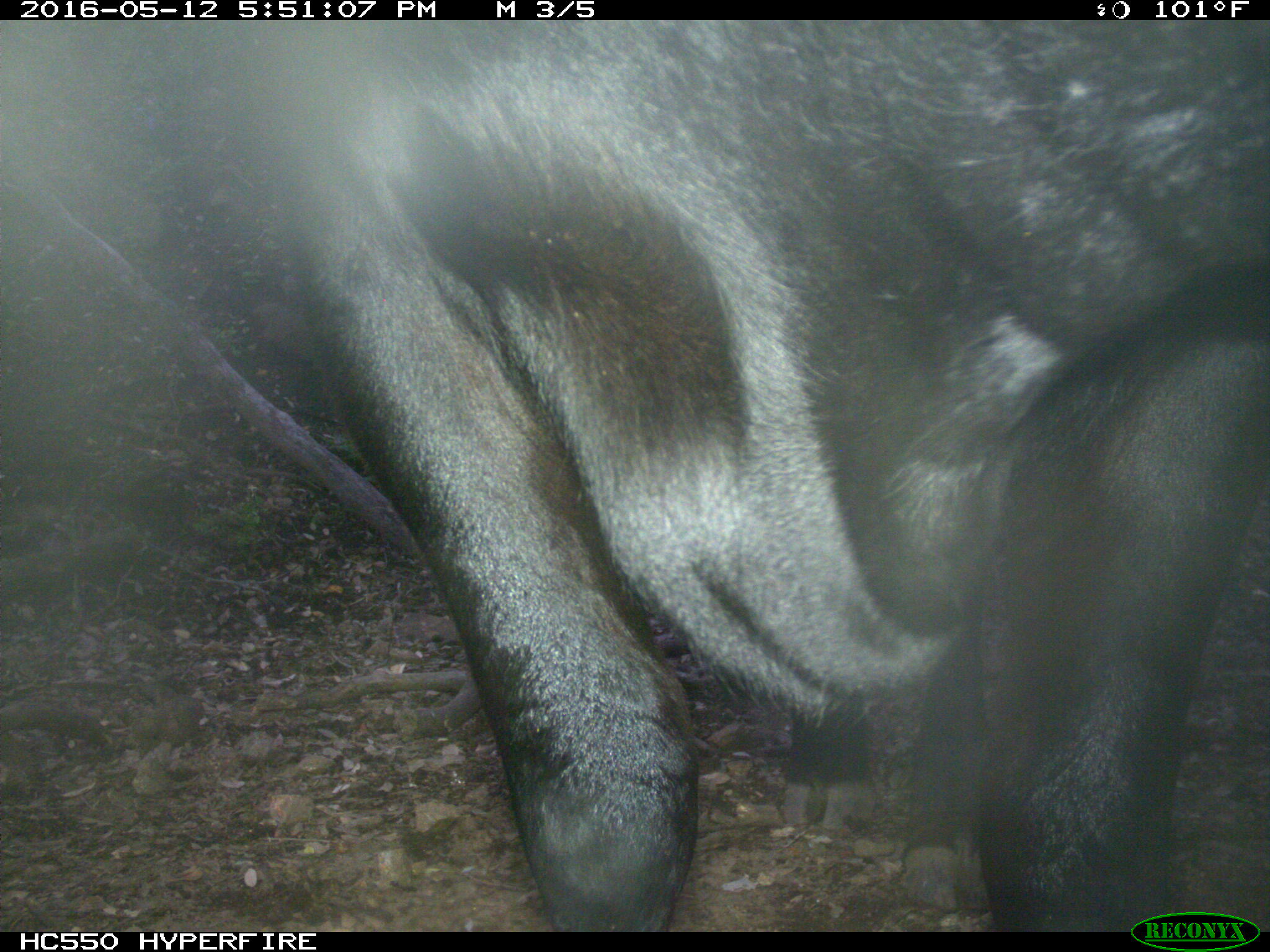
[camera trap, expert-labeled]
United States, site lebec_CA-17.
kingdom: Animalia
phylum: Chordata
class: Mammalia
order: Artiodactyla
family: Bovidae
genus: Bos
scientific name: Bos taurus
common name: domestic cow